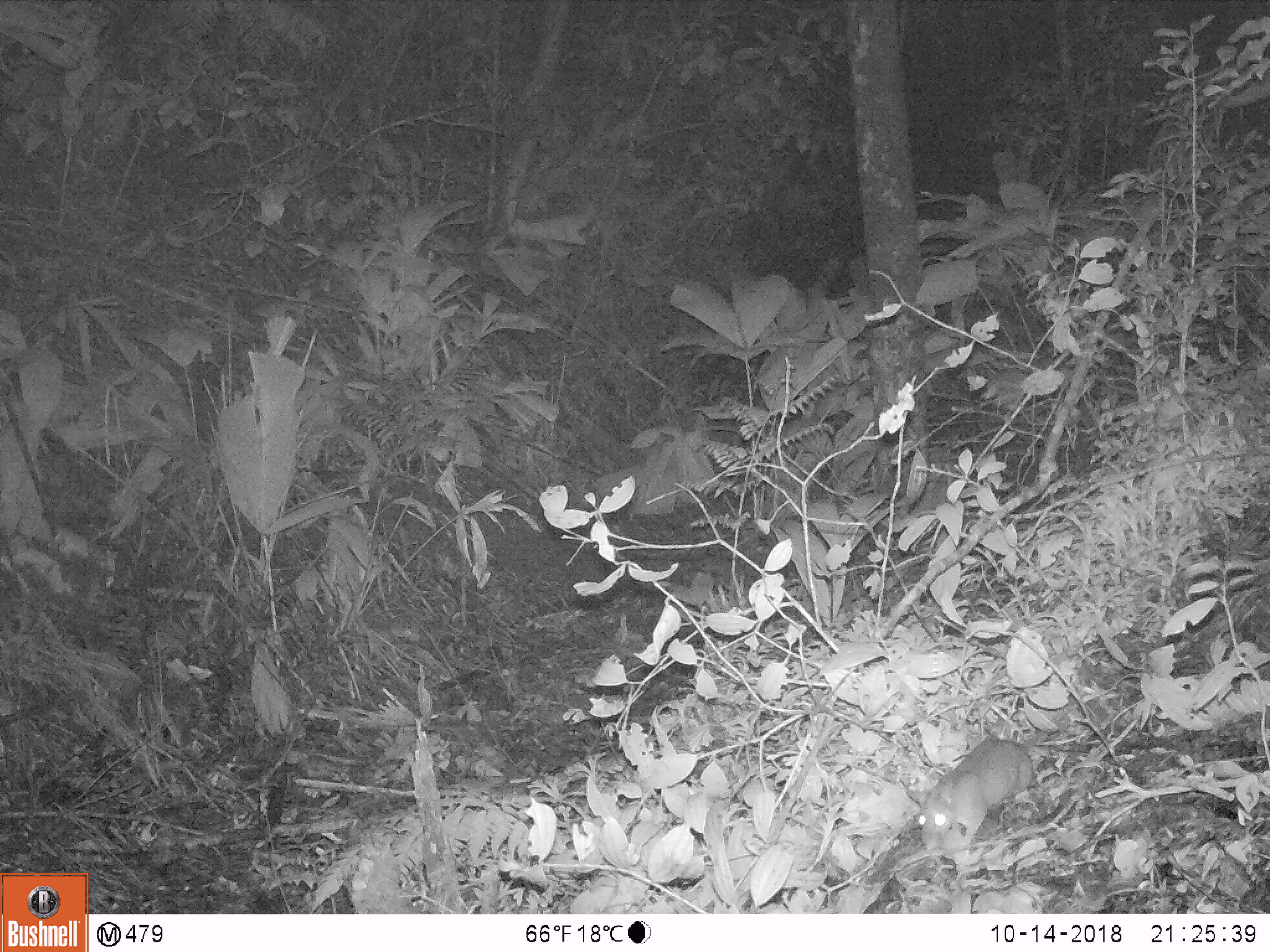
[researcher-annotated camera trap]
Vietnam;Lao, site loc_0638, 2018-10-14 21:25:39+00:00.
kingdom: Animalia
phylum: Chordata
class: Mammalia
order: Rodentia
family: Muridae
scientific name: Muridae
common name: old-world mice and rats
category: unidentified murid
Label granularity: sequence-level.